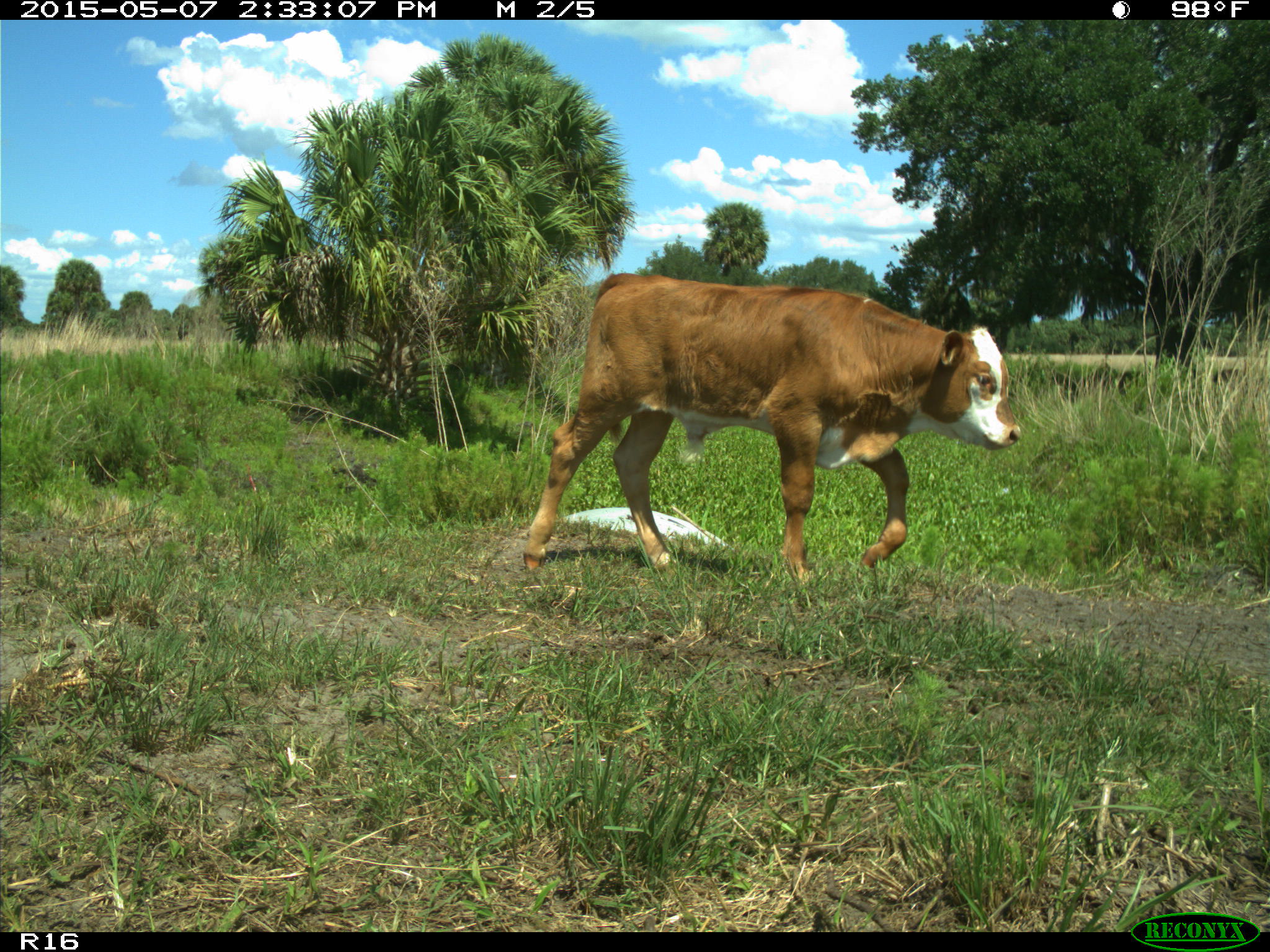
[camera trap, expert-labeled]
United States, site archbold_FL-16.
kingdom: Animalia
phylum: Chordata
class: Mammalia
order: Artiodactyla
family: Bovidae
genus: Bos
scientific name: Bos taurus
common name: domestic cow